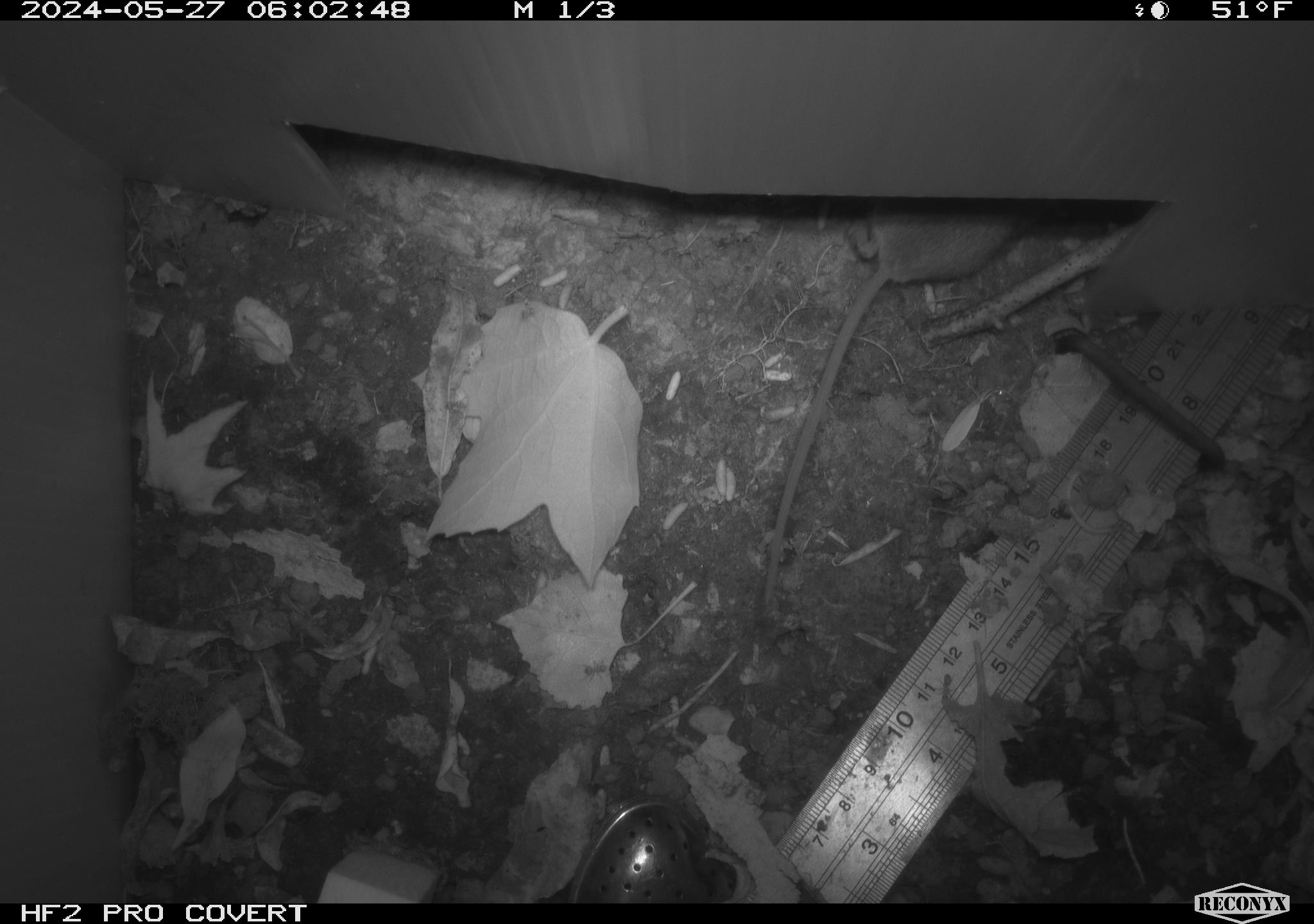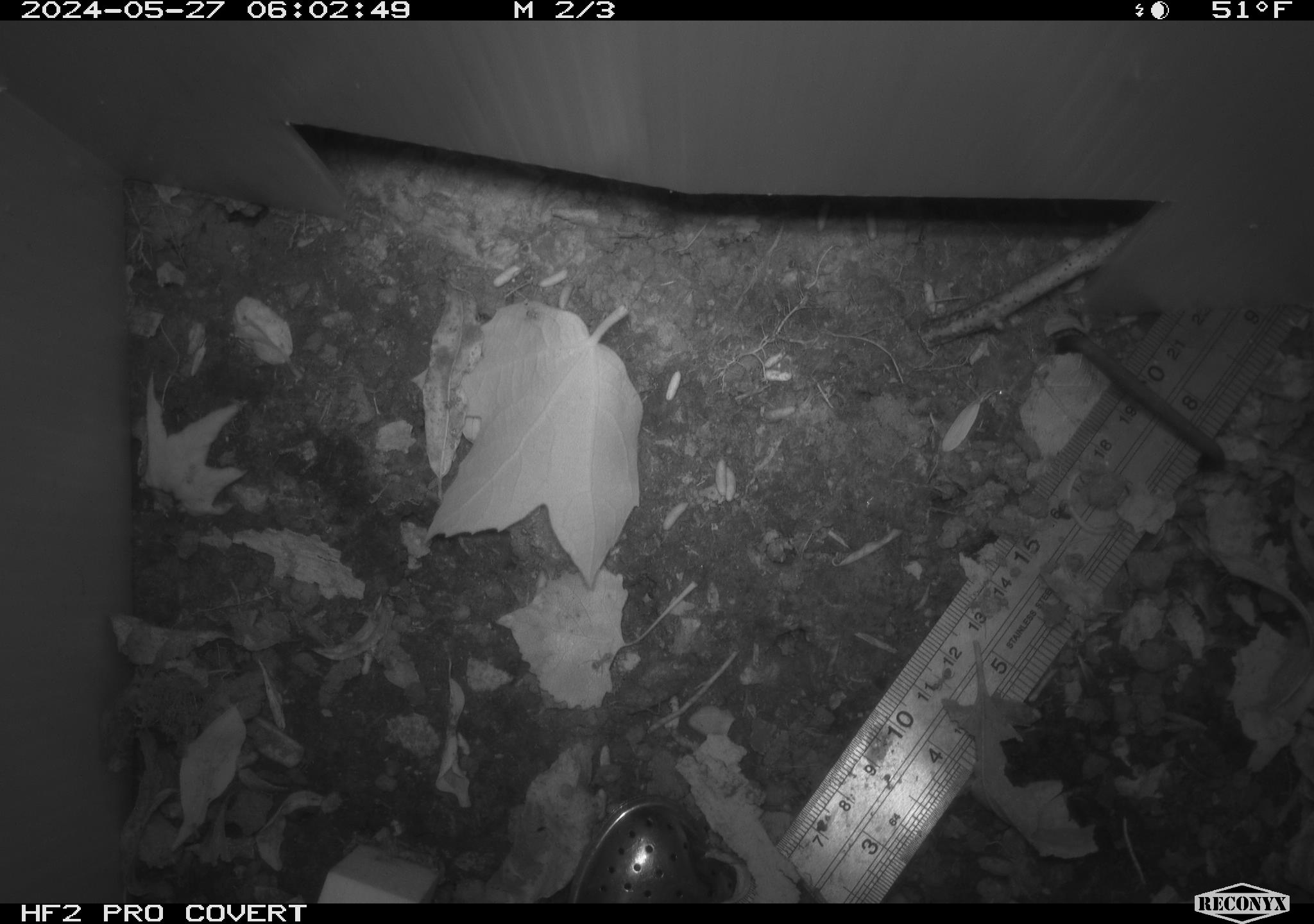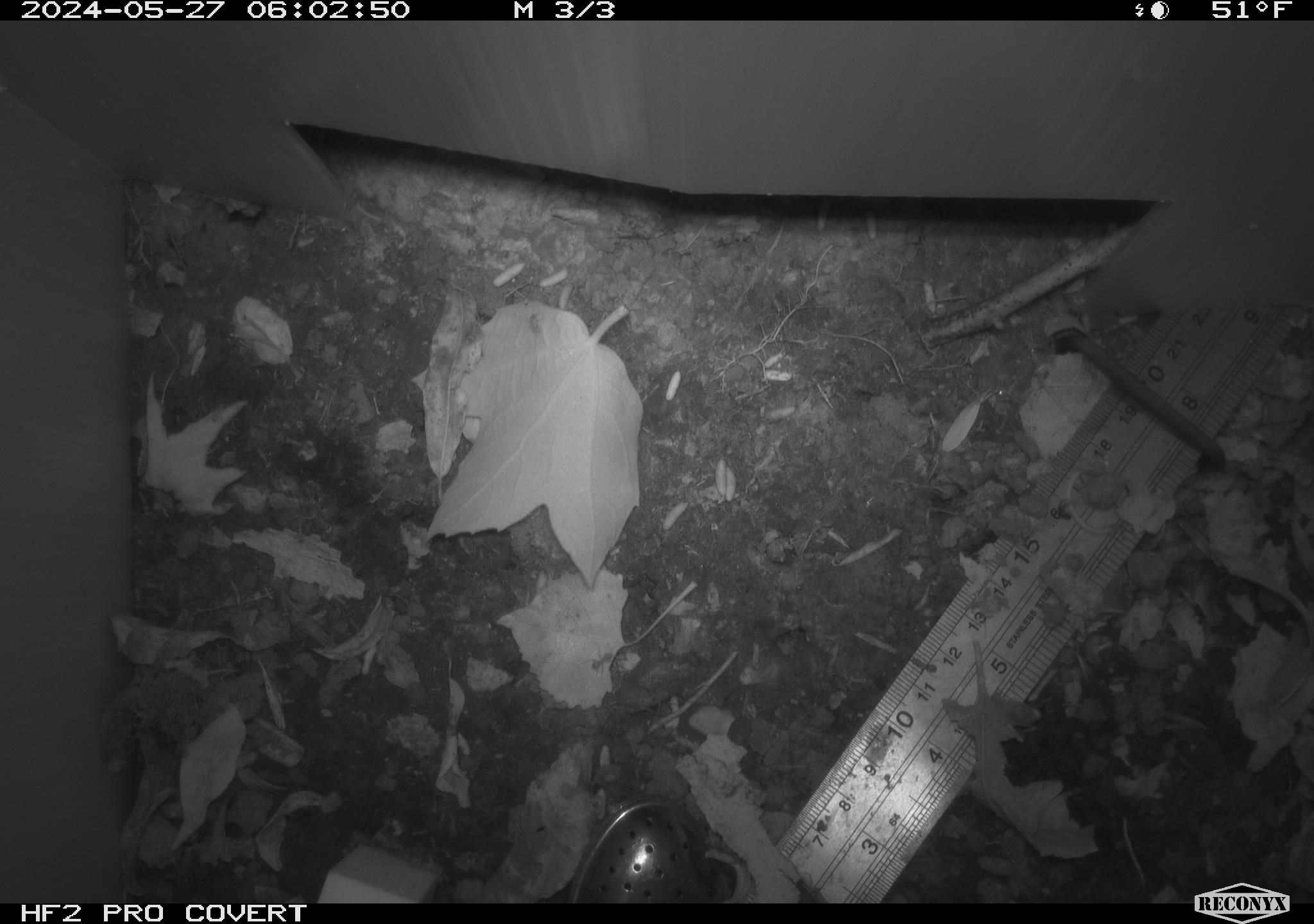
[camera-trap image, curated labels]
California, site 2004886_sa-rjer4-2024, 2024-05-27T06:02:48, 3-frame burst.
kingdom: Animalia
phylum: Chordata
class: Mammalia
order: Rodentia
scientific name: Rodentia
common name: mouse species